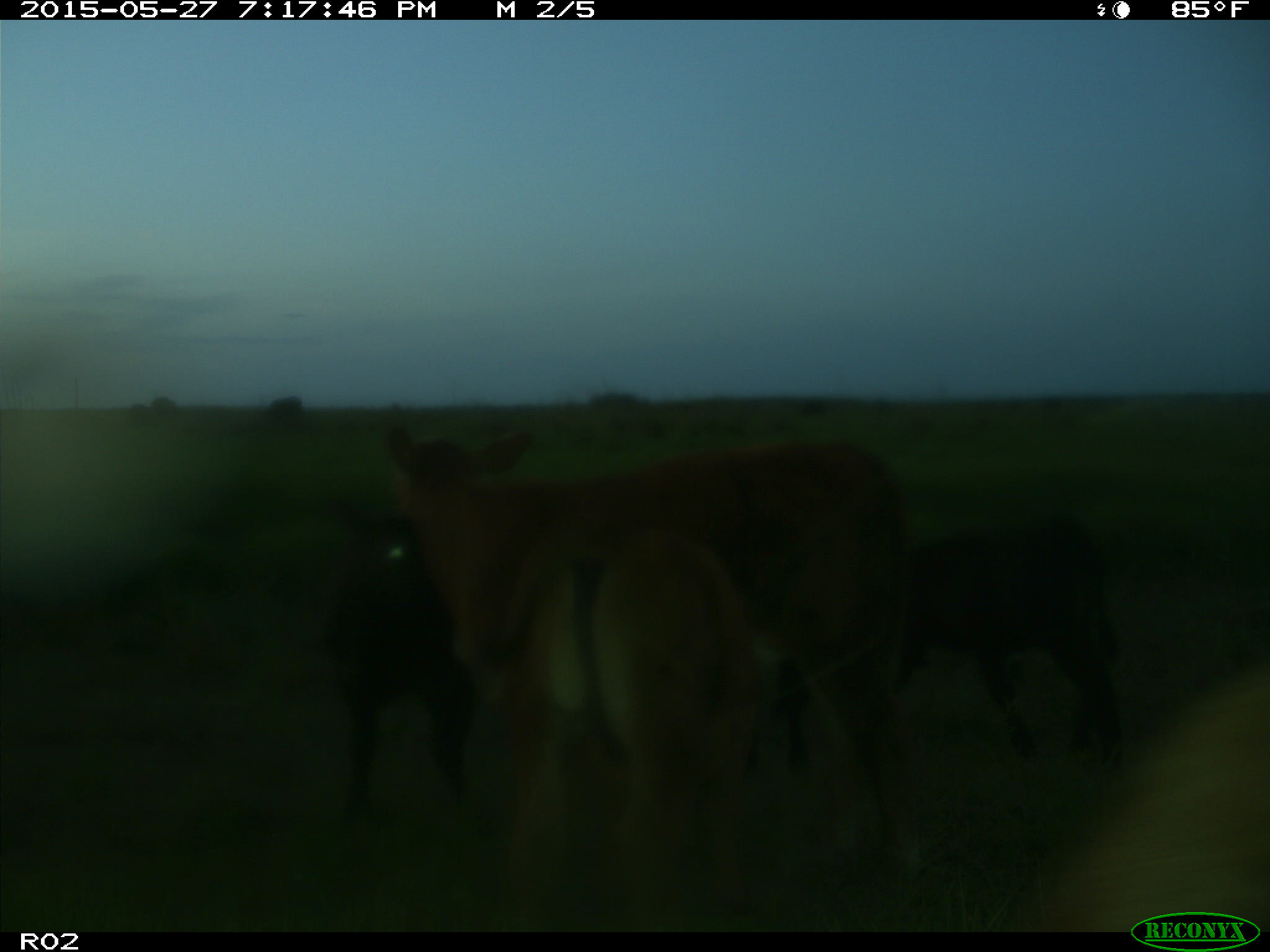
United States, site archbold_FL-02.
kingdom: Animalia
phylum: Chordata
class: Mammalia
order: Artiodactyla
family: Bovidae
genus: Bos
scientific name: Bos taurus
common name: domestic cow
Bos taurus (domestic cow).